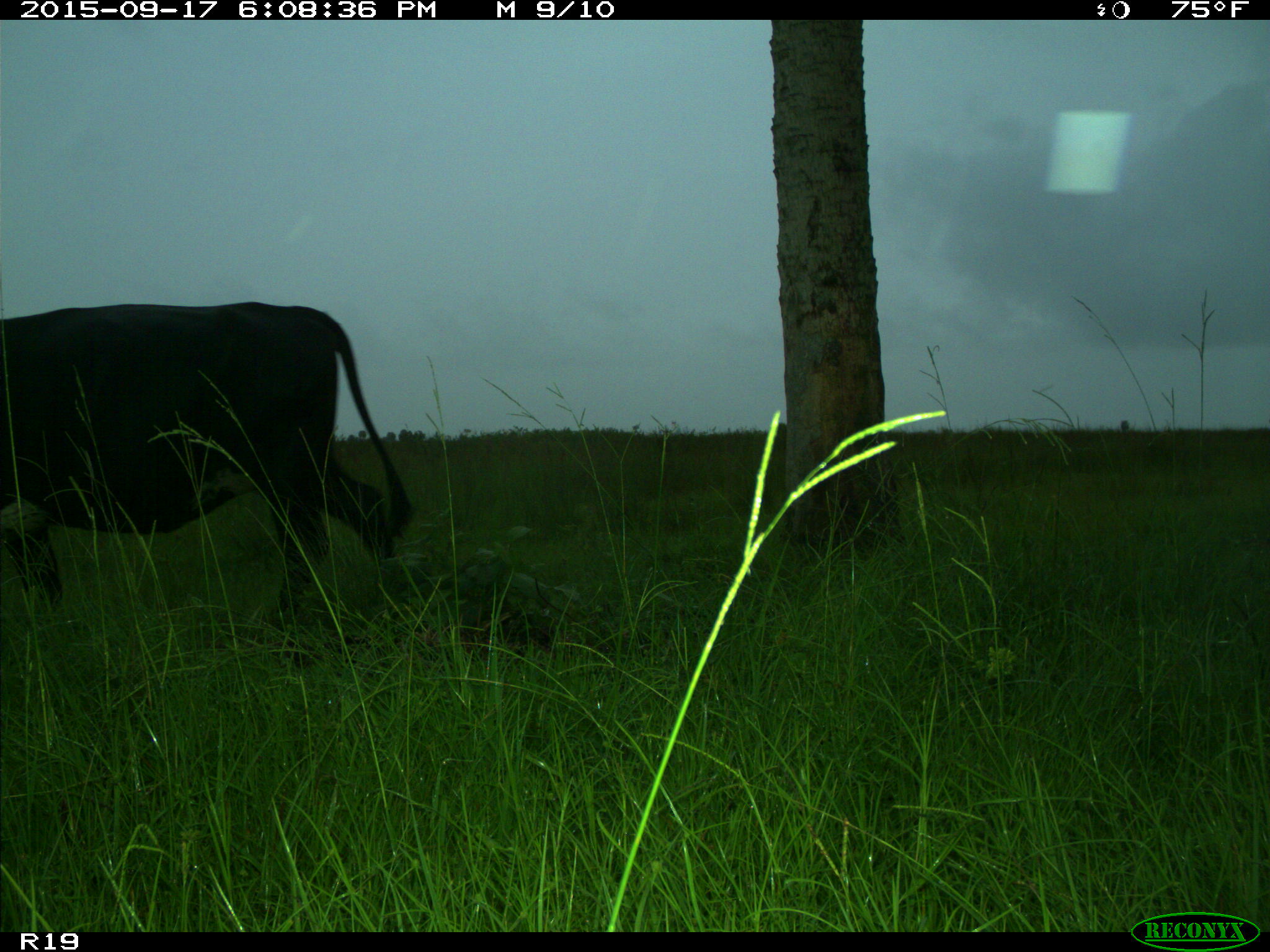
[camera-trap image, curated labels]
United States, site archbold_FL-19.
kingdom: Animalia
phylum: Chordata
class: Mammalia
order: Artiodactyla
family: Bovidae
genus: Bos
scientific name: Bos taurus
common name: domestic cow